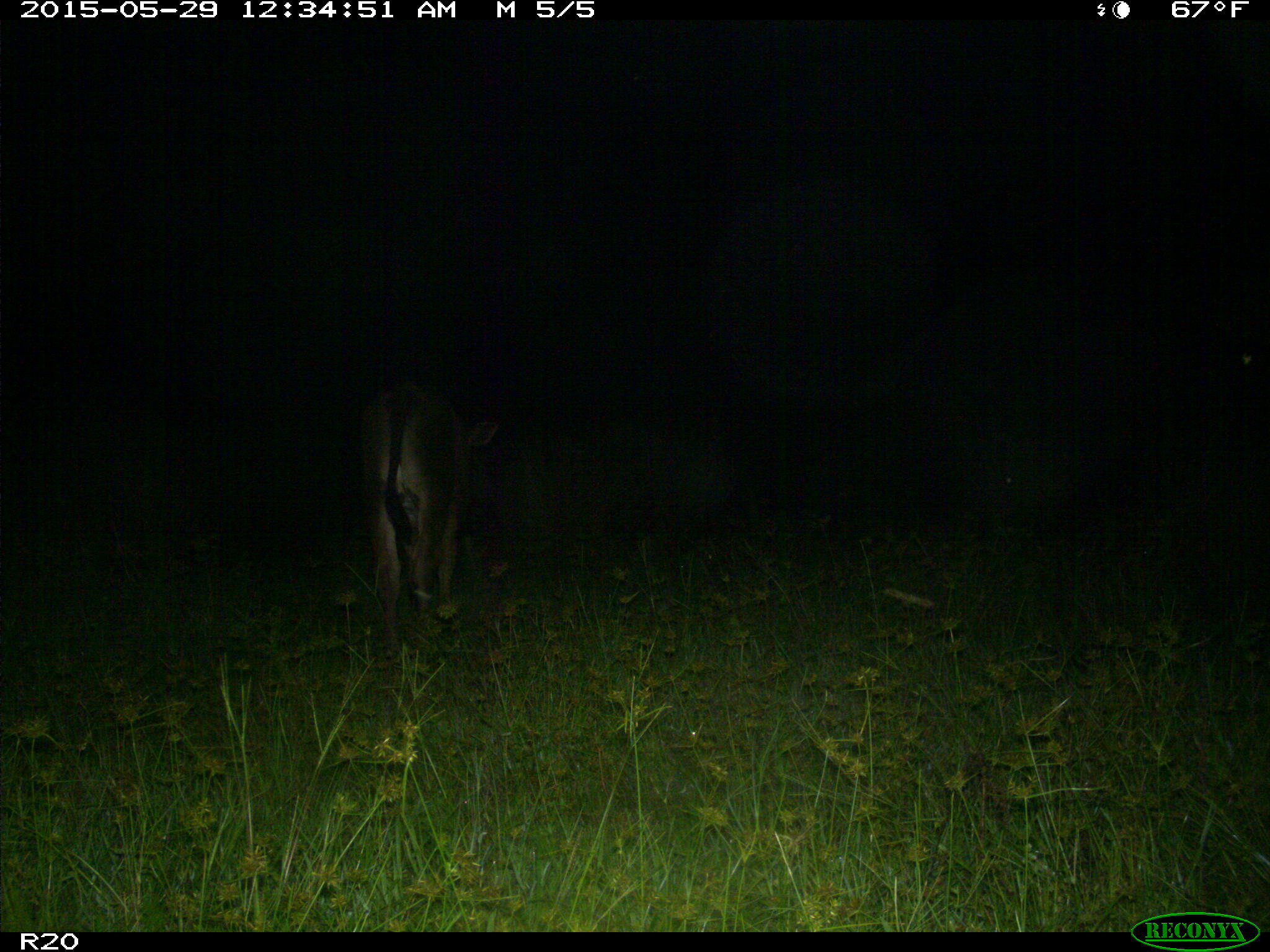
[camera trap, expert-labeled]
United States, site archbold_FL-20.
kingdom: Animalia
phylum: Chordata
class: Mammalia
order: Artiodactyla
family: Bovidae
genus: Bos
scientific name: Bos taurus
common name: domestic cow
Bos taurus (domestic cow).